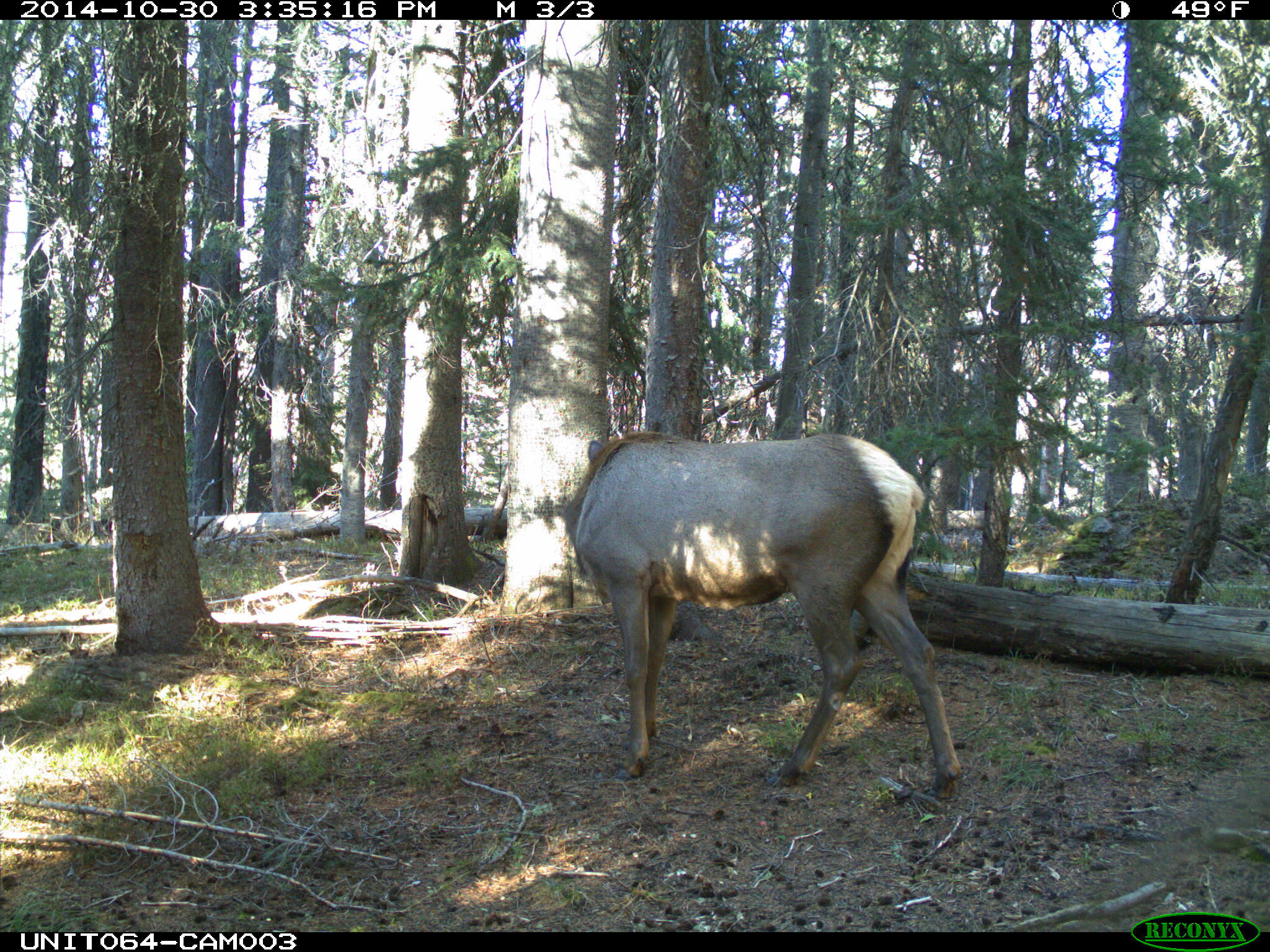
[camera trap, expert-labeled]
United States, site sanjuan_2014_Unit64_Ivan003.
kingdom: Animalia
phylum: Chordata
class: Mammalia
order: Artiodactyla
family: Cervidae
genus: Cervus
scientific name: Cervus elaphus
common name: red deer